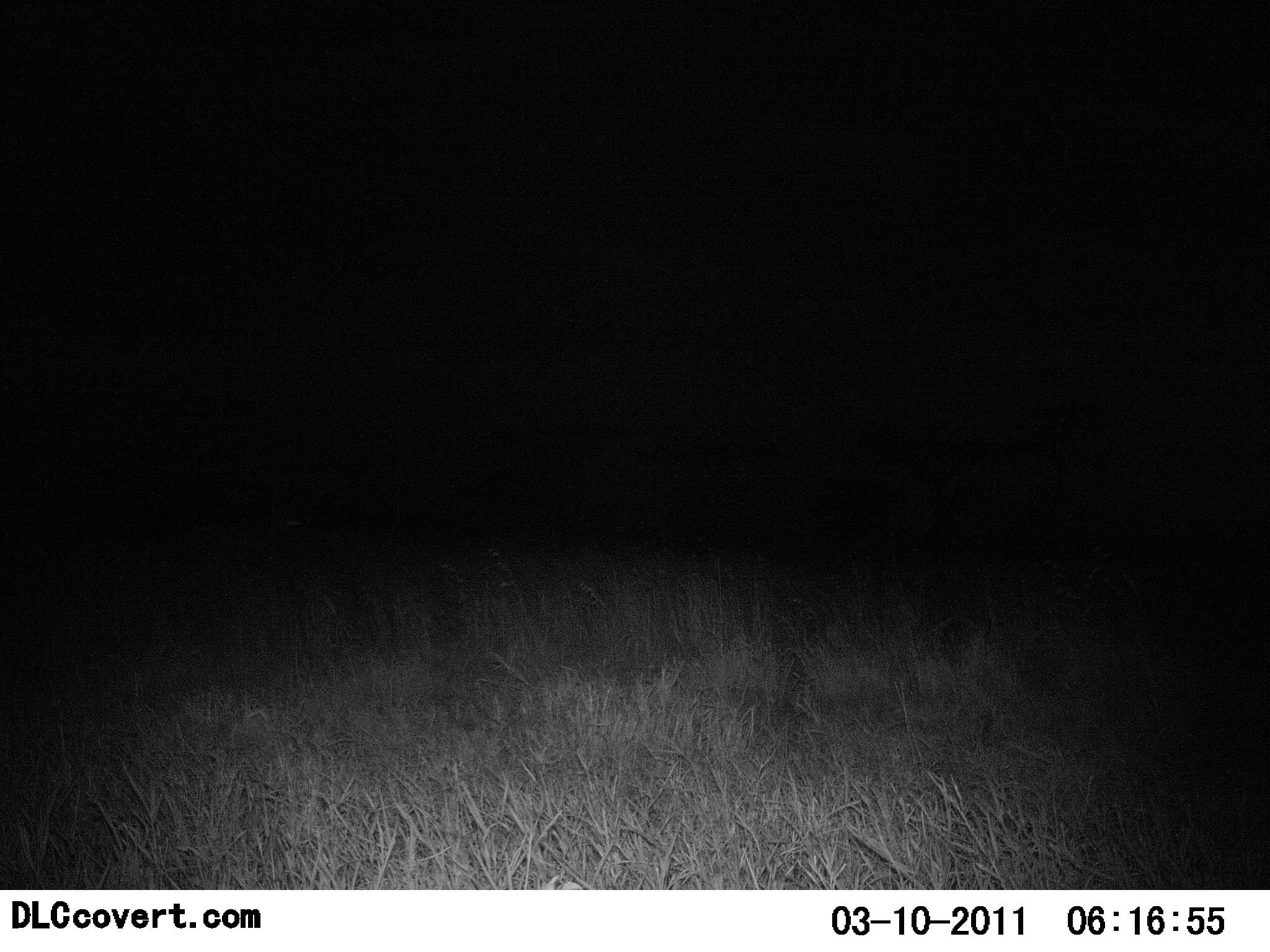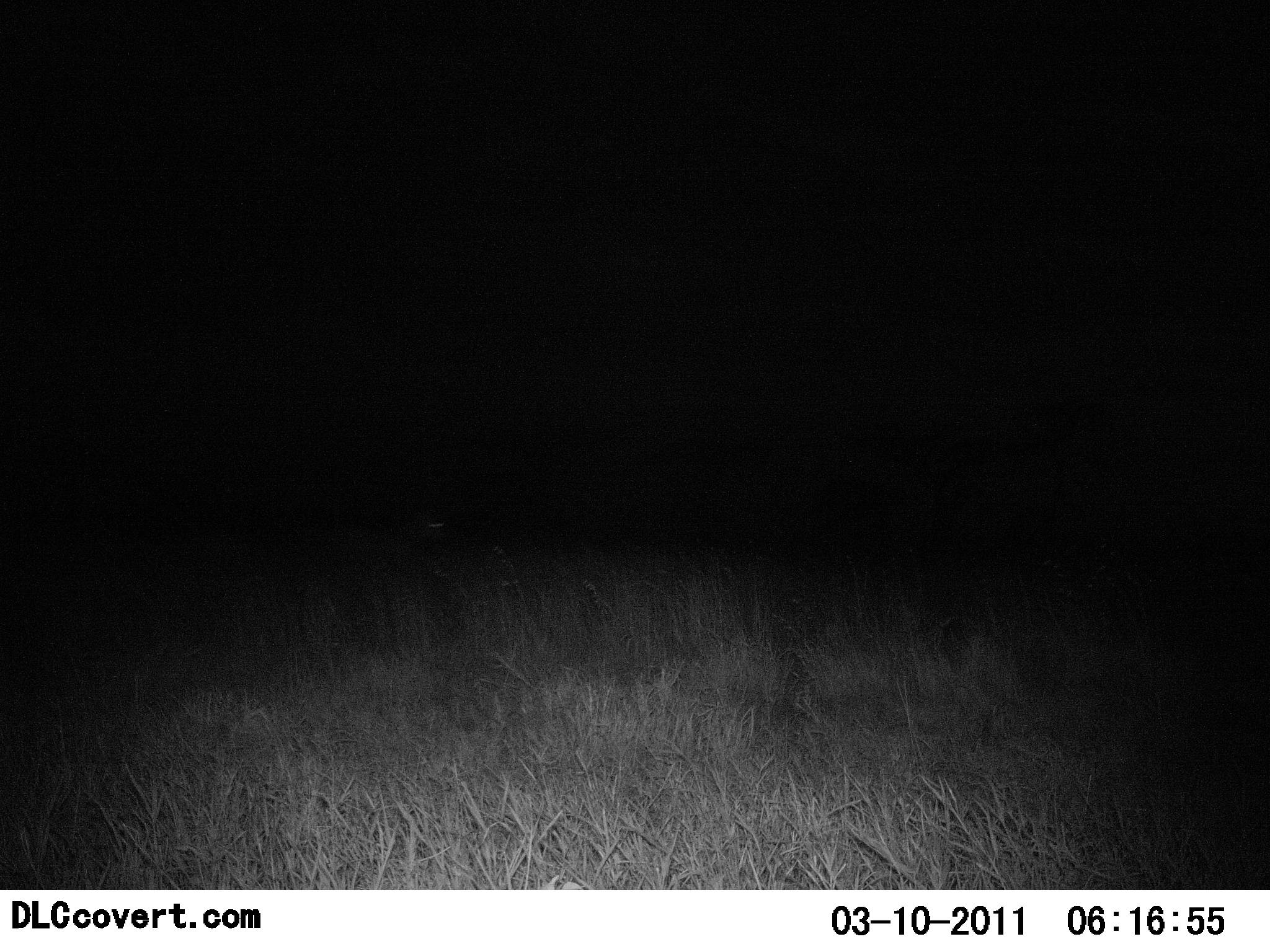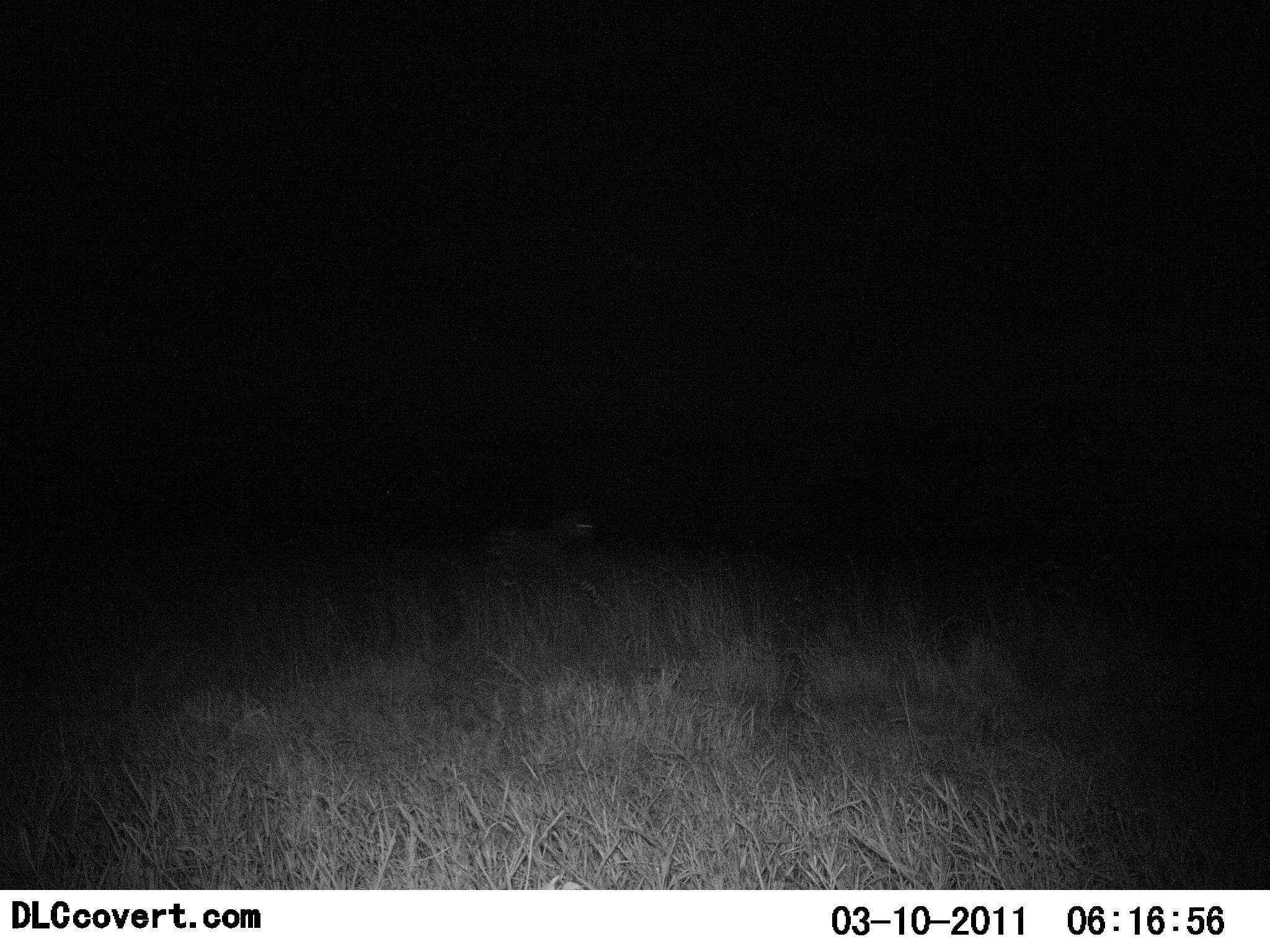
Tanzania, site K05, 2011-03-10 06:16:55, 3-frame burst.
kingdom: Animalia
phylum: Chordata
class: Mammalia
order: Perissodactyla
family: Equidae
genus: Equus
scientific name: Equus quagga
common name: plains zebra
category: zebra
Zebra (plains zebra) (Equus quagga), count 1. Behavior (volunteer vote fractions): standing 0%, resting 0%, moving 100%, interacting 0%. Young present (vote fraction): 0%. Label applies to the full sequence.